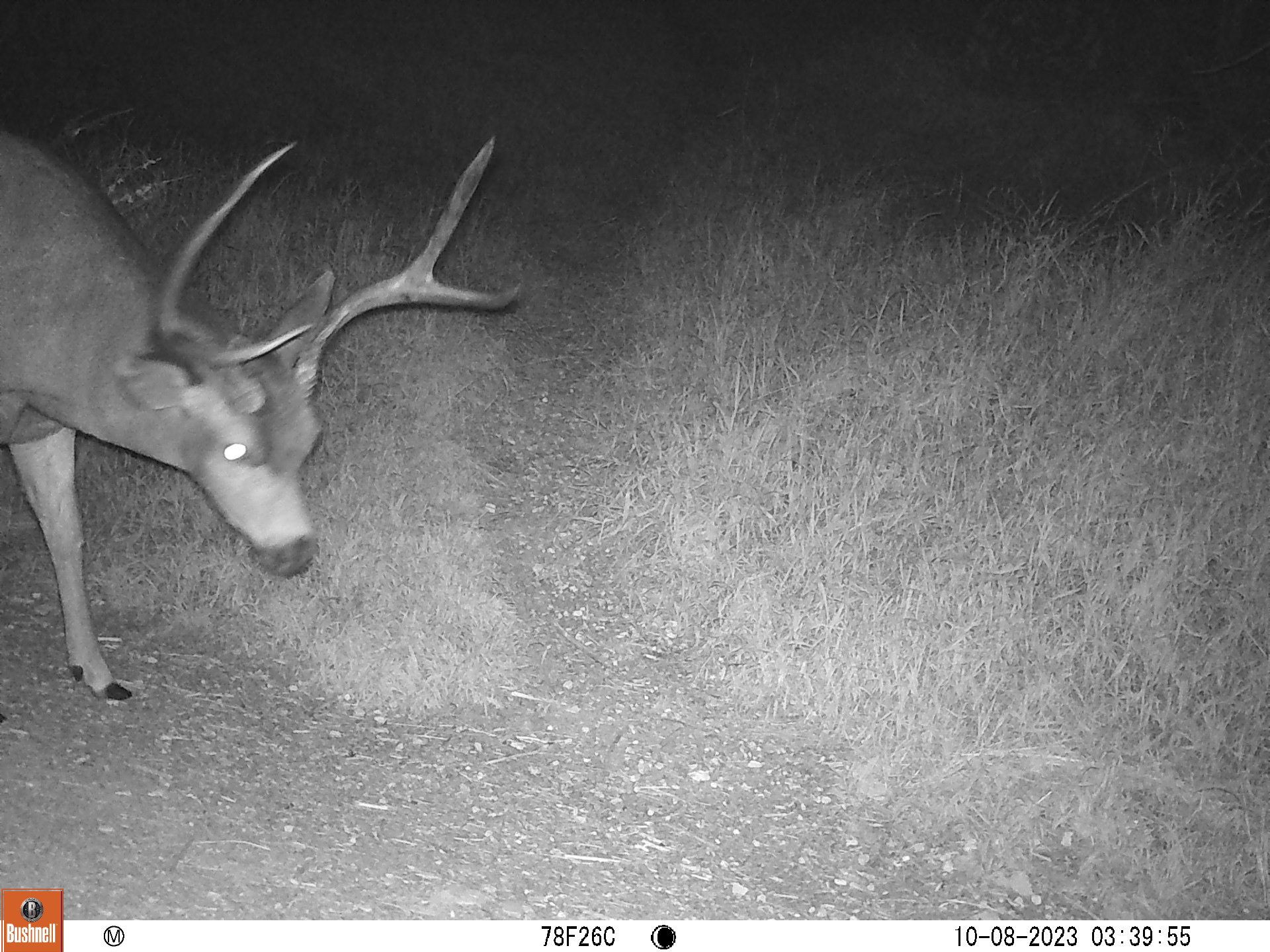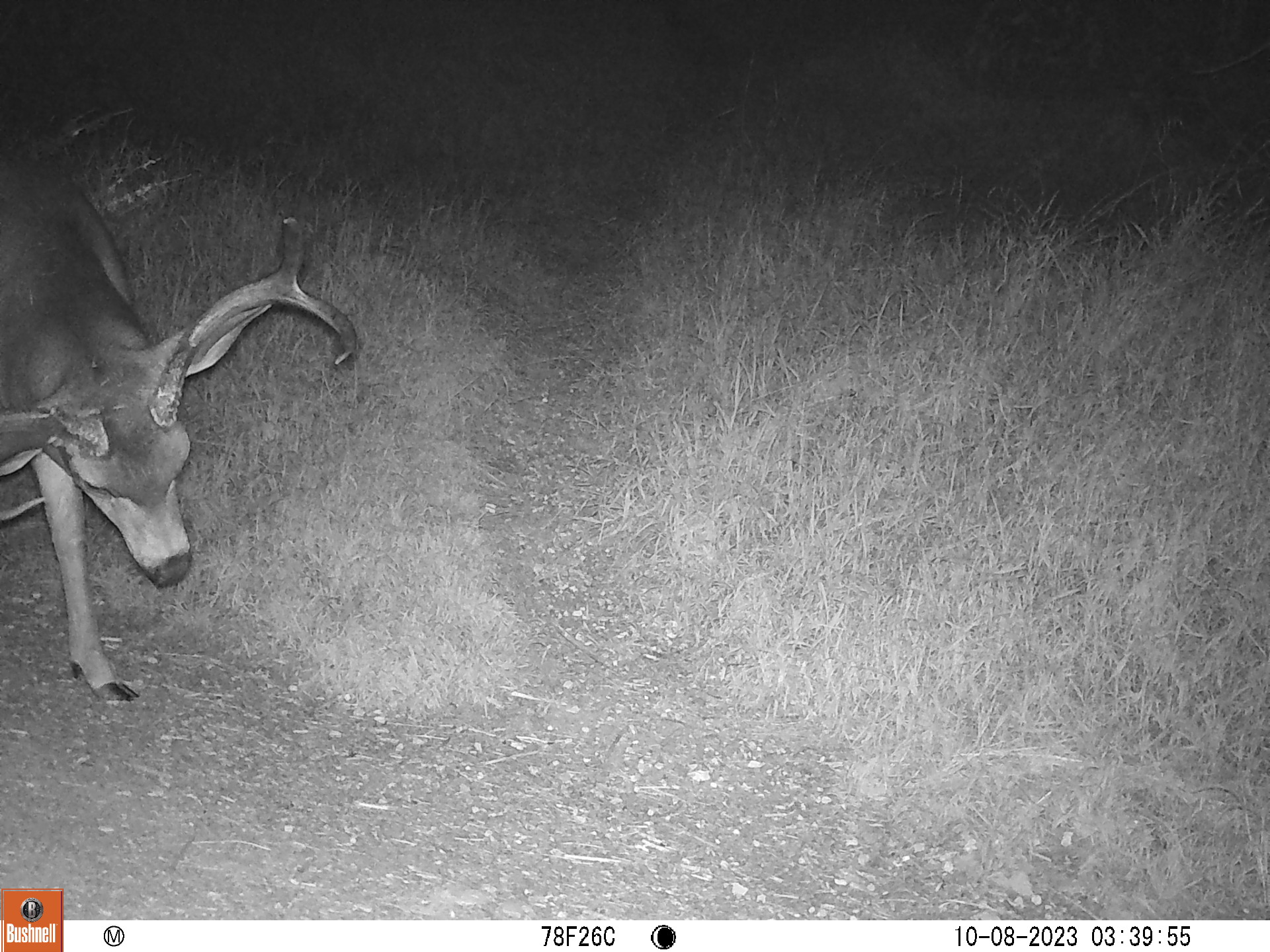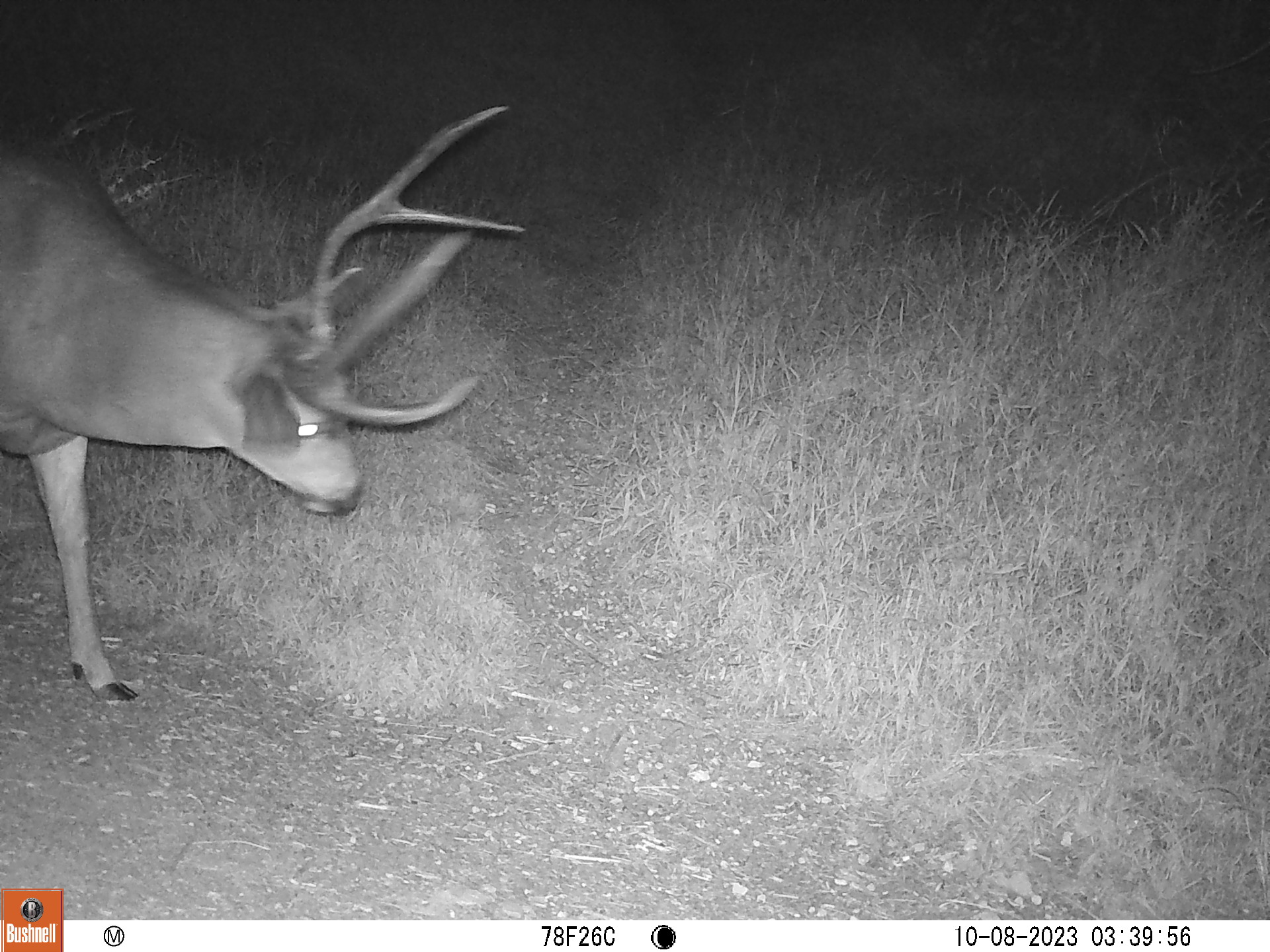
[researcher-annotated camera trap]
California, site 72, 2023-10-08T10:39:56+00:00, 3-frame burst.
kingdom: Animalia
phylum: Chordata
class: Mammalia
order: Artiodactyla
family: Cervidae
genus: Odocoileus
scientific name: Odocoileus hemionus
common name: mule deer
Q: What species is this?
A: Mule deer (Odocoileus hemionus).